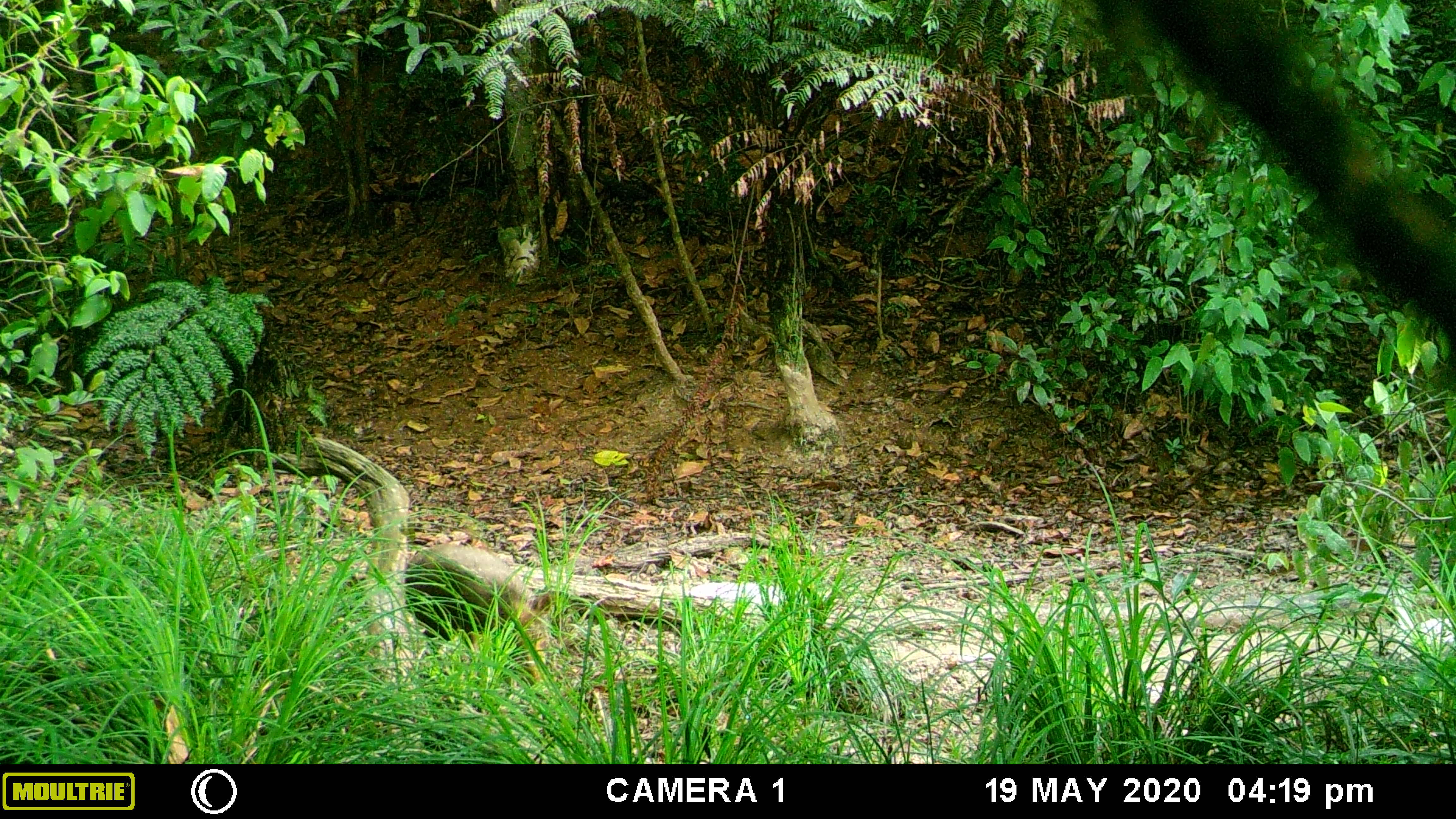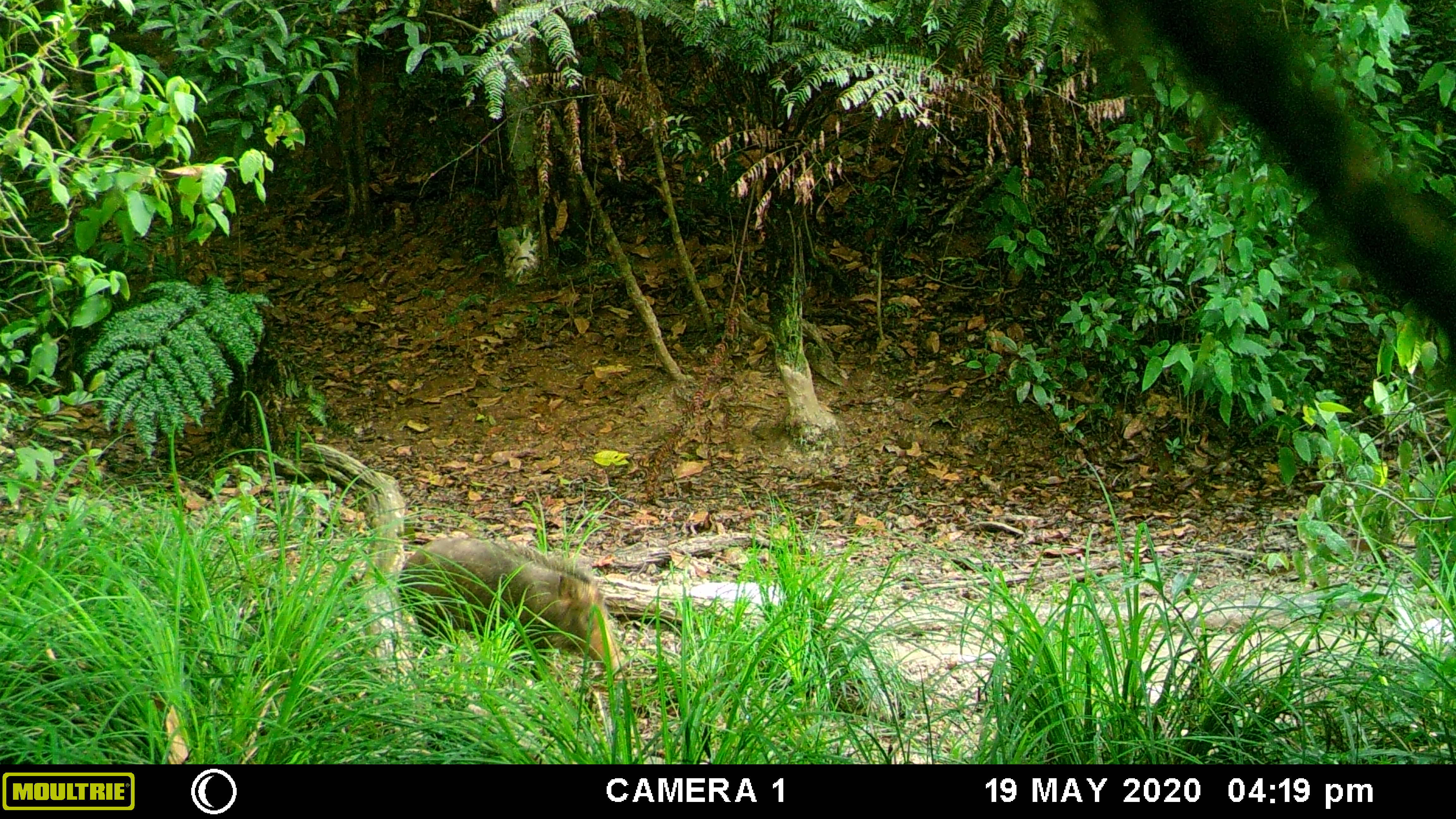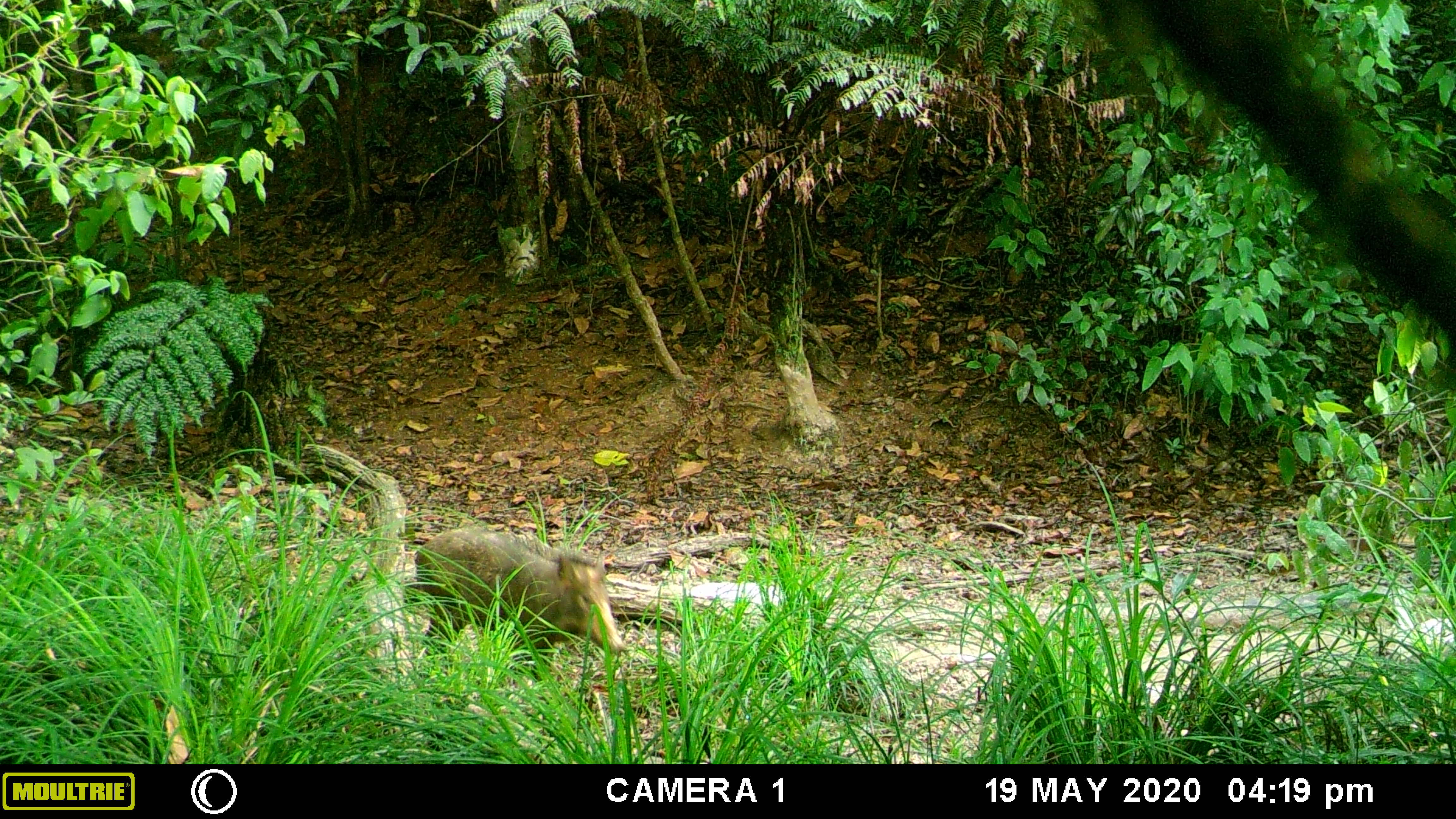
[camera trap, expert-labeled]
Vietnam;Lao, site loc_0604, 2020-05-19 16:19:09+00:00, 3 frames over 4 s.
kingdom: Animalia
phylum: Chordata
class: Mammalia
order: Artiodactyla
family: Suidae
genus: Sus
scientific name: Sus scrofa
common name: eurasian wild pig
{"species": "eurasian wild pig (Sus scrofa)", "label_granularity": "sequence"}